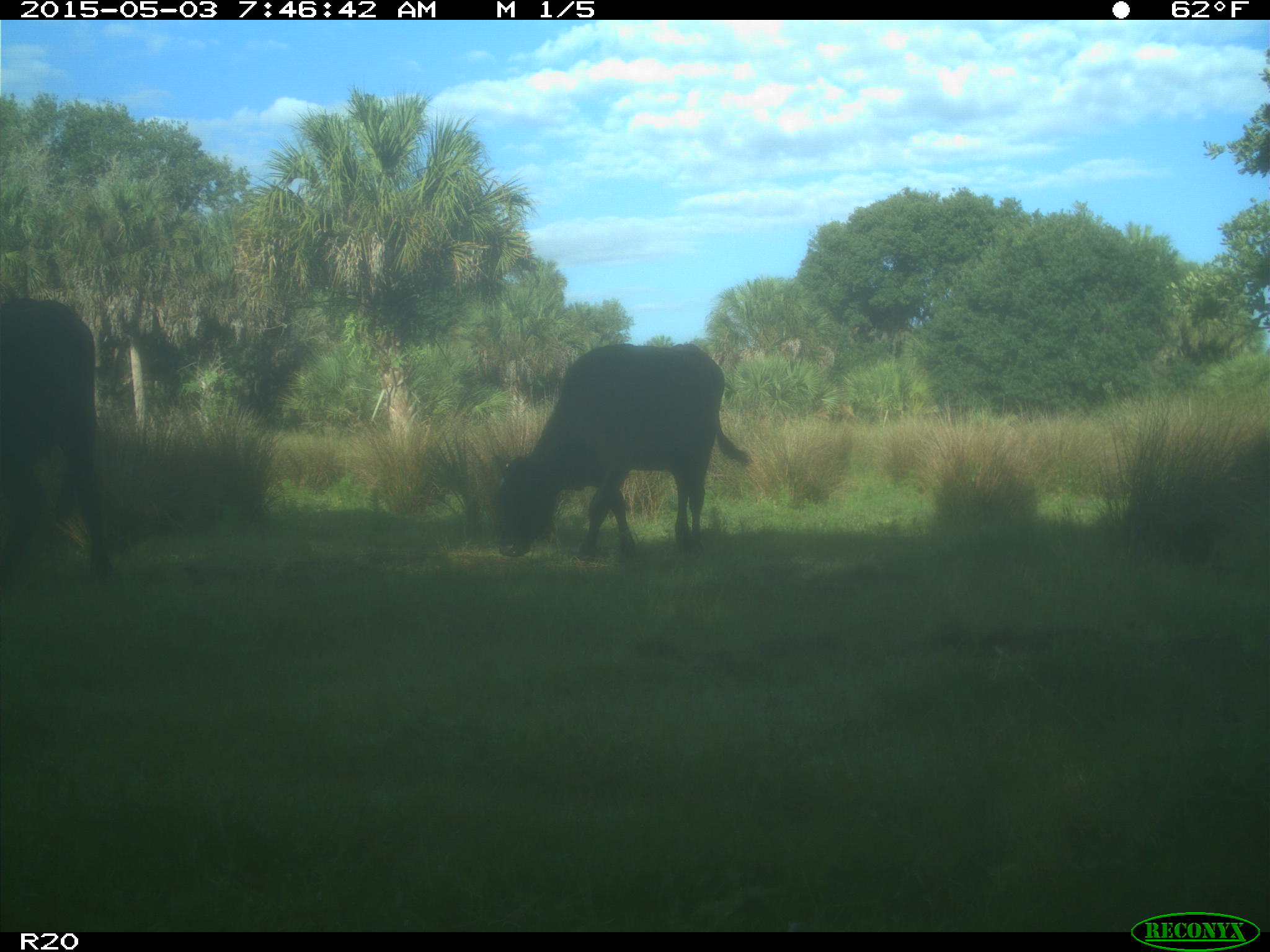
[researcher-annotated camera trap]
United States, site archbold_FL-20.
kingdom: Animalia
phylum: Chordata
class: Mammalia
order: Artiodactyla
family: Bovidae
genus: Bos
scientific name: Bos taurus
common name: domestic cow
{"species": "Bos taurus (domestic cow)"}